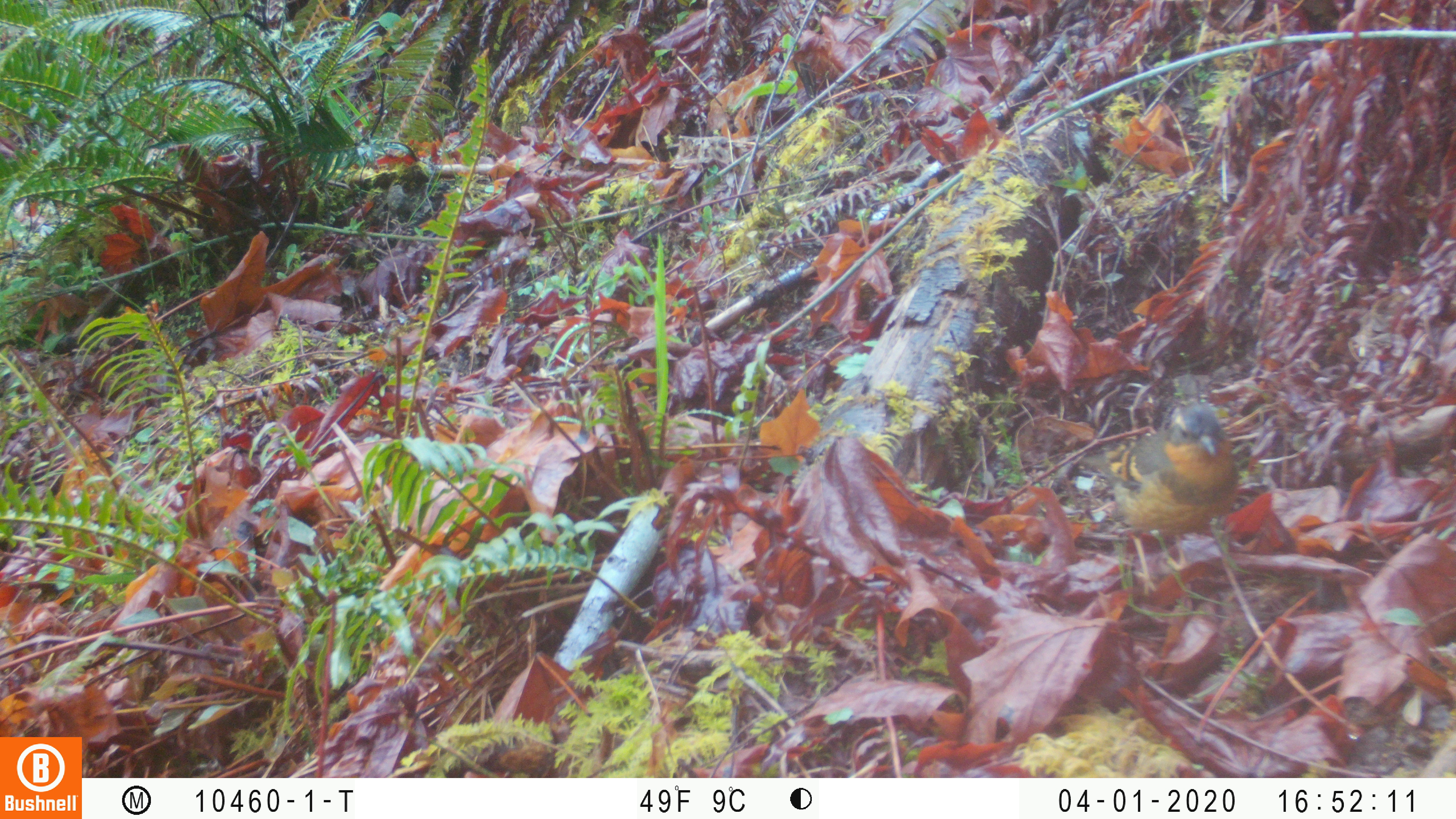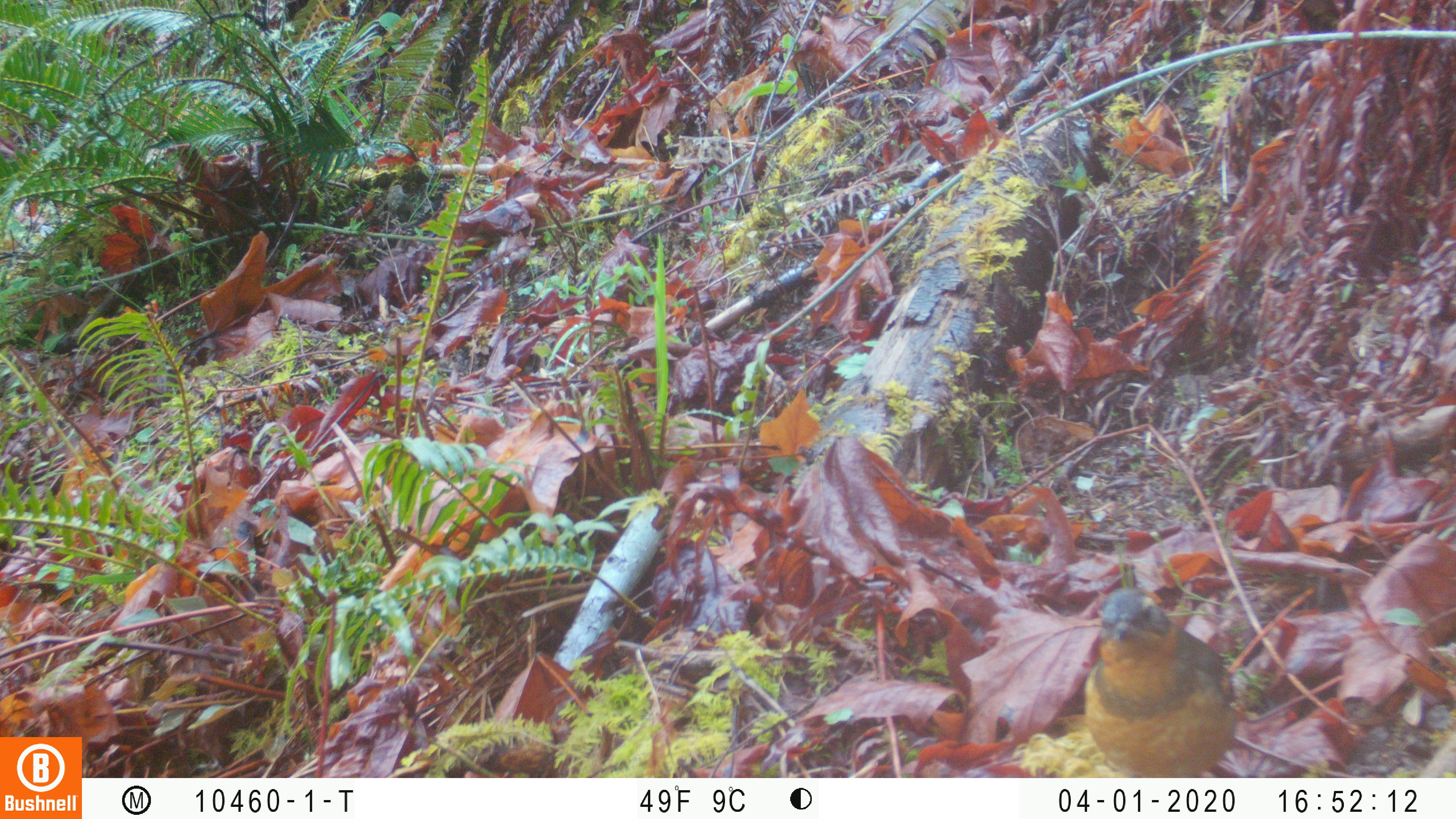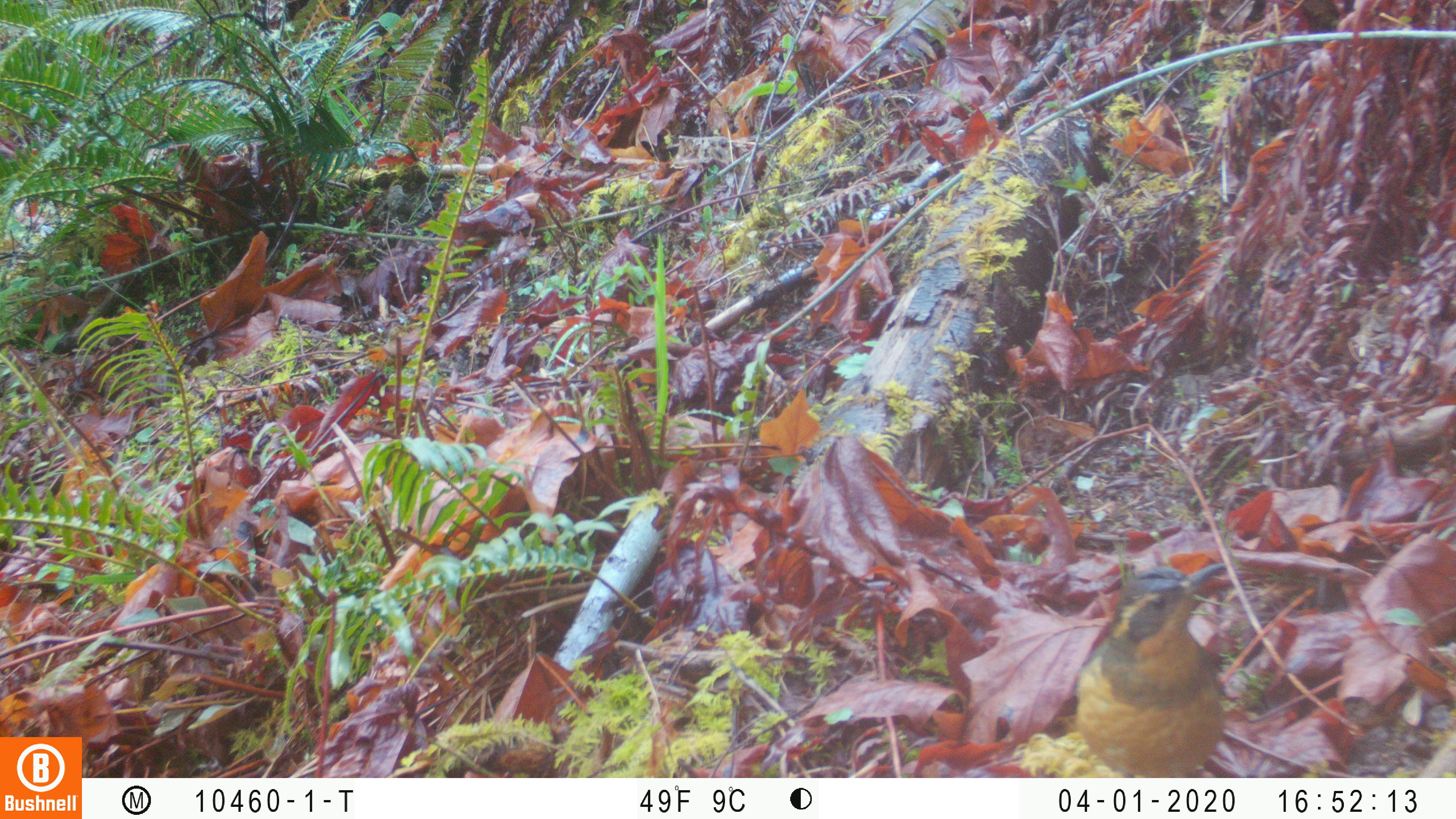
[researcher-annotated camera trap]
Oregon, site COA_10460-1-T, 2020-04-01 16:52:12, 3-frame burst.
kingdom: Animalia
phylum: Chordata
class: Aves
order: Passeriformes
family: Turdidae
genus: Ixoreus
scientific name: Ixoreus naevius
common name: varied thrush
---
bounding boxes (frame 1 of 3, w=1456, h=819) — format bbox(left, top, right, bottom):
varied thrush: bbox(1084, 405, 1239, 580)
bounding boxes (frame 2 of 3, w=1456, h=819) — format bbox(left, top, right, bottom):
varied thrush: bbox(1080, 589, 1243, 775)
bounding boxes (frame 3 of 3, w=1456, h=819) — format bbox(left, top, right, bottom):
varied thrush: bbox(1071, 560, 1232, 775)